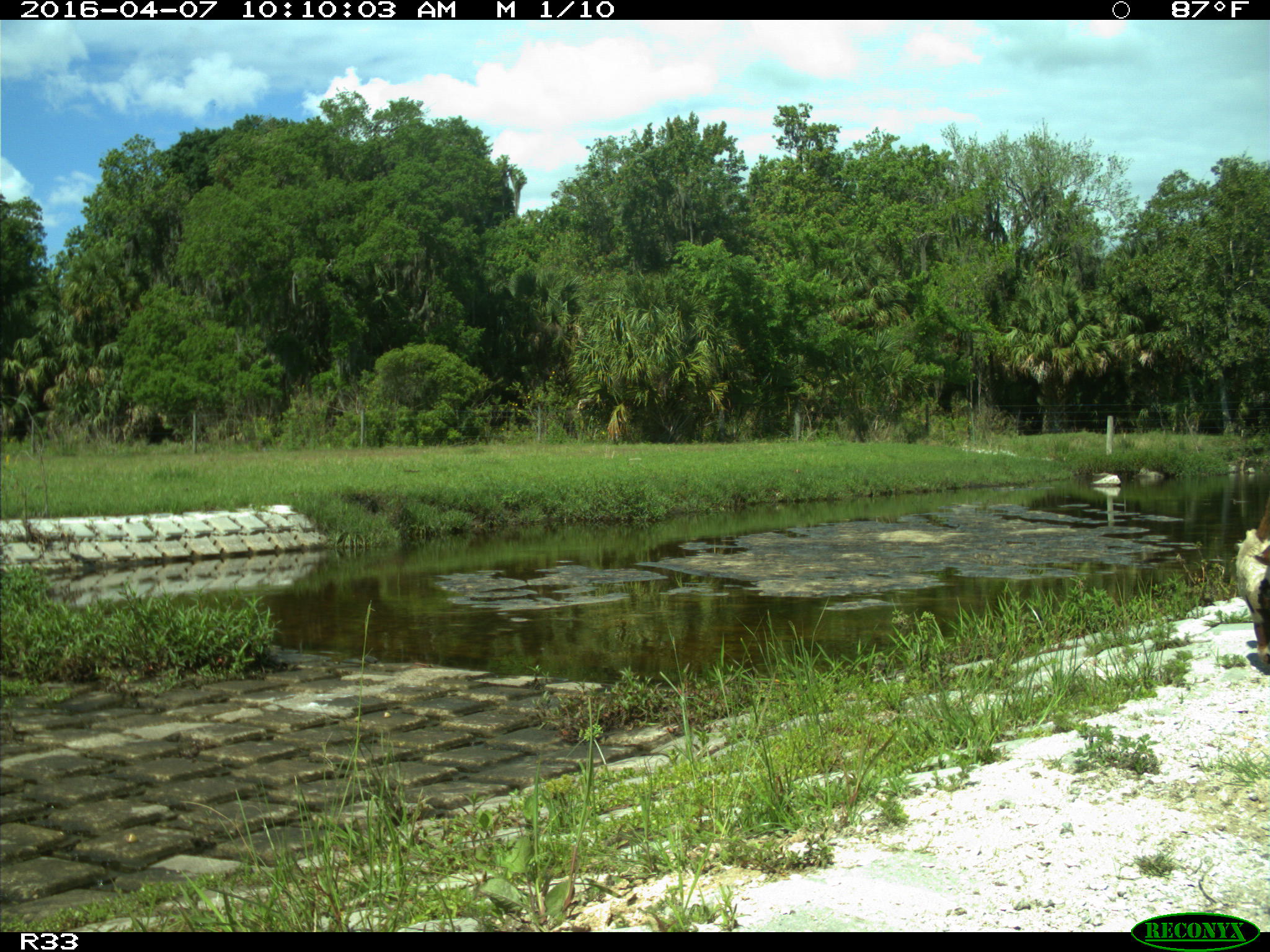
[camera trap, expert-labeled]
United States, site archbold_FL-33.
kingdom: Animalia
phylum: Chordata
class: Mammalia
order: Artiodactyla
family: Bovidae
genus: Bos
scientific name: Bos taurus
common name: domestic cow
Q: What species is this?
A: Bos taurus (domestic cow).